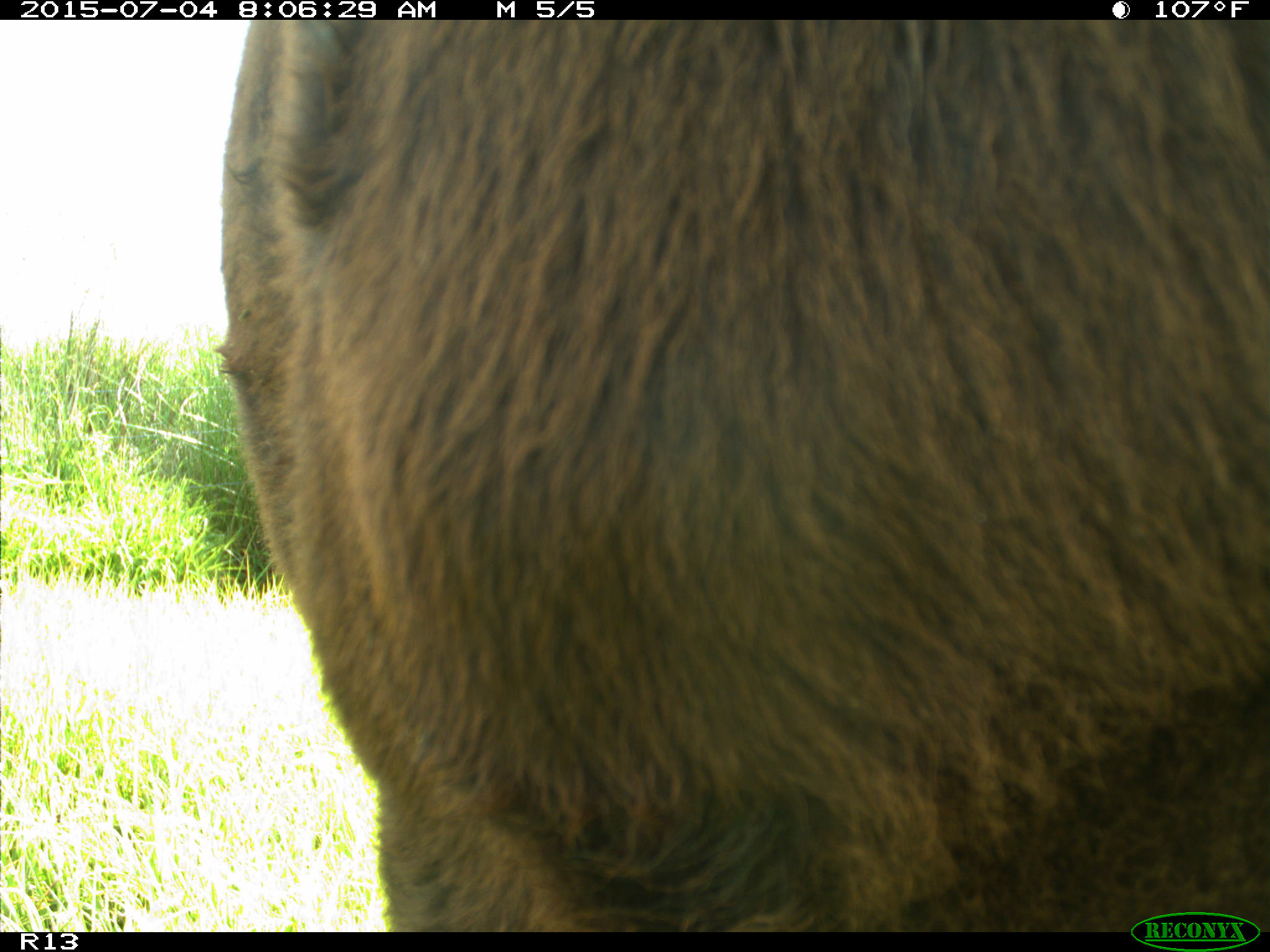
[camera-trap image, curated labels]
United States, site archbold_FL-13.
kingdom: Animalia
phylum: Chordata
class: Mammalia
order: Artiodactyla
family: Bovidae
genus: Bos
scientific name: Bos taurus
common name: domestic cow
Bos taurus (domestic cow).